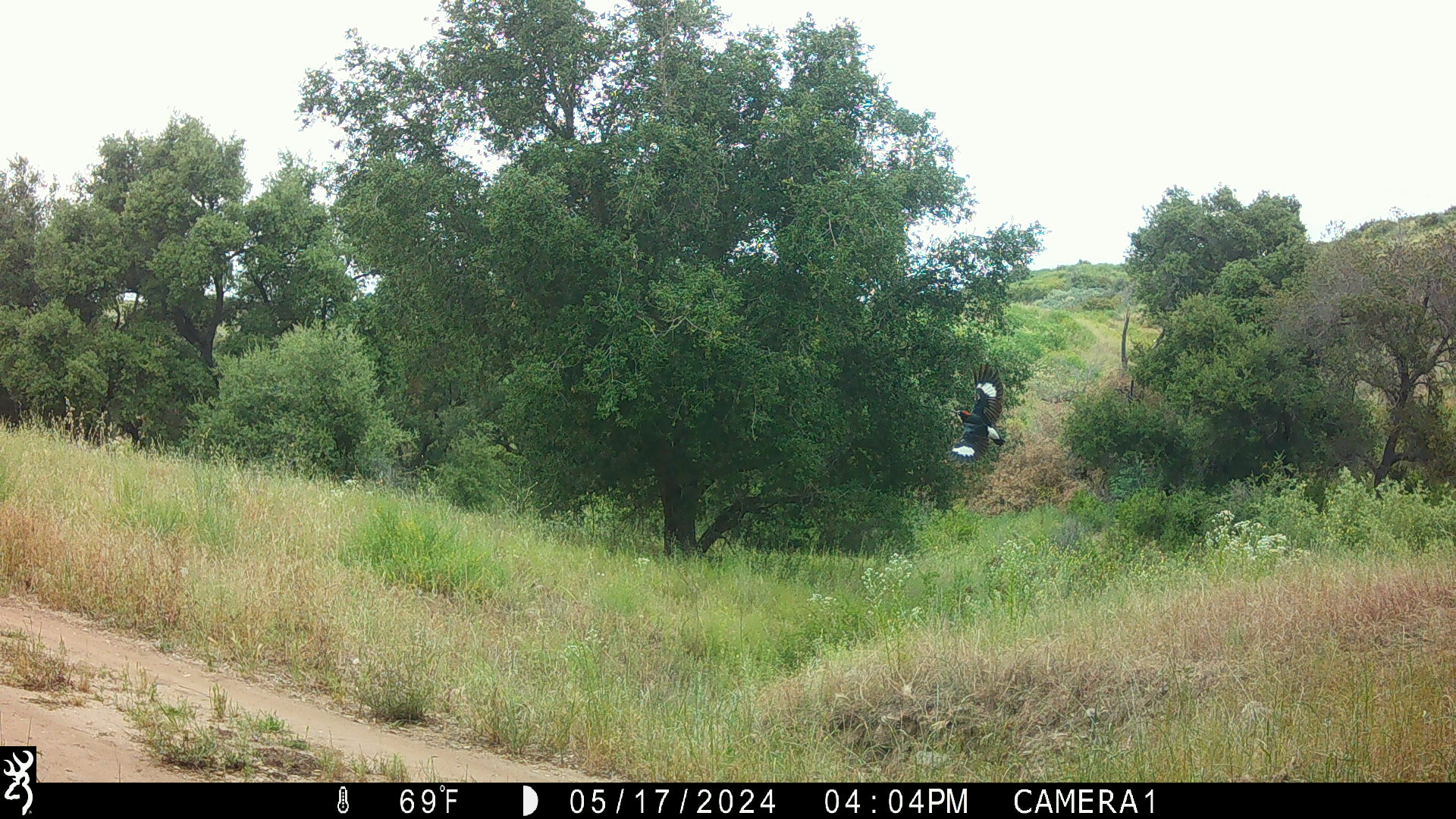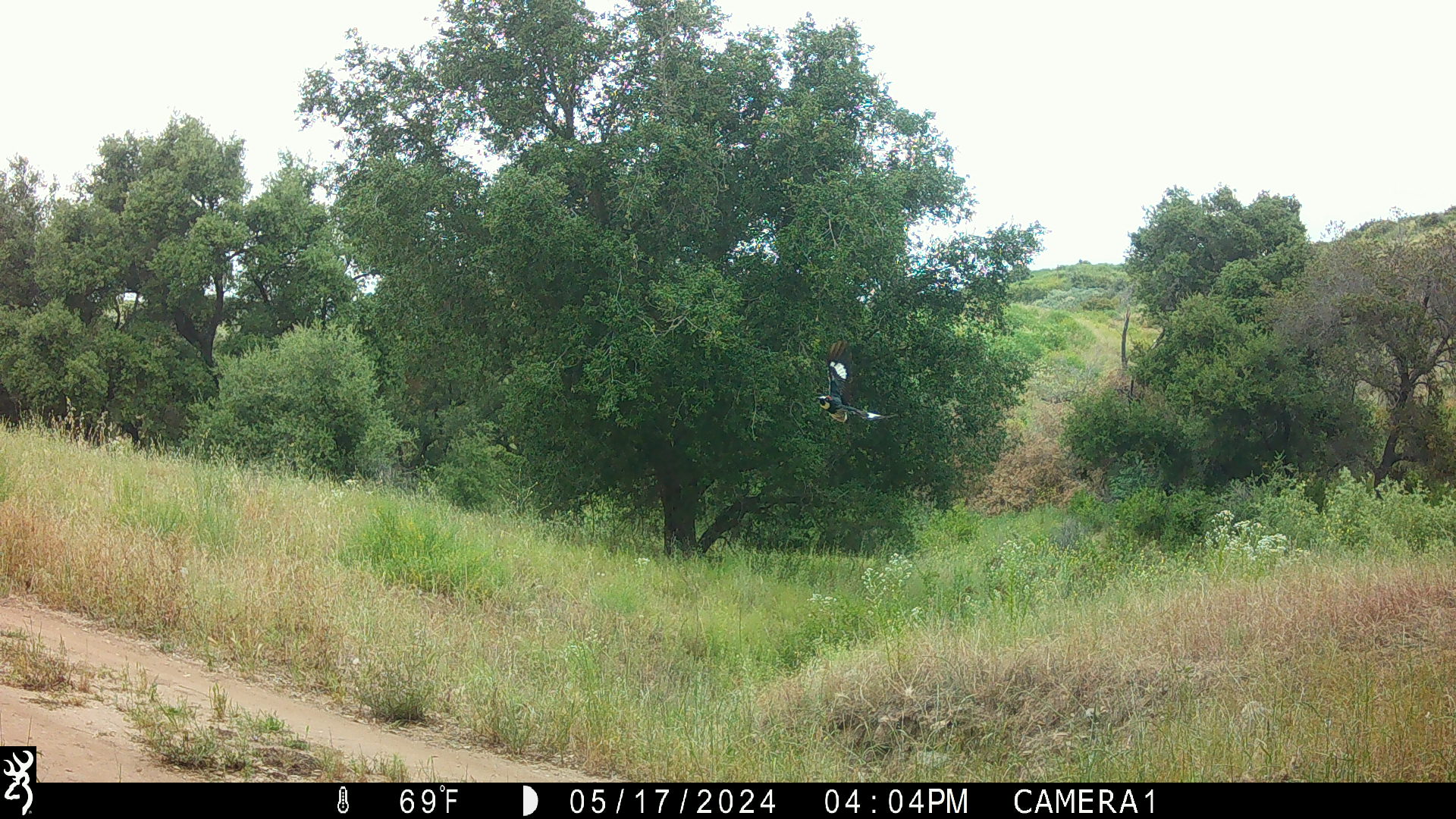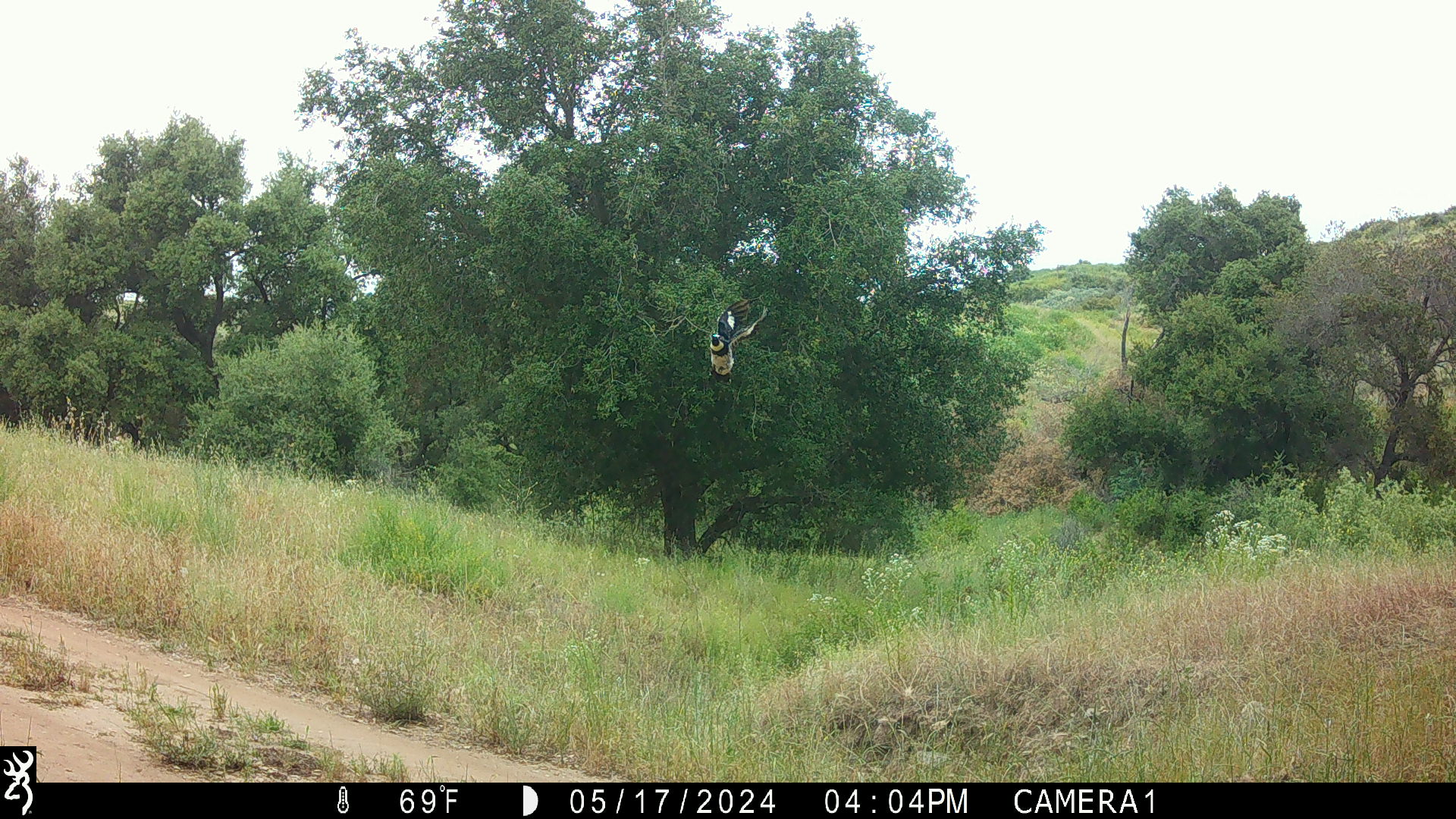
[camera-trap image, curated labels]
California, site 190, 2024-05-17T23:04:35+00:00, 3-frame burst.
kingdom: Animalia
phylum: Chordata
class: Aves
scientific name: Aves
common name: bird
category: unknown bird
Unknown bird (bird) (Aves).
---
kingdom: Animalia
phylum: Chordata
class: Aves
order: Piciformes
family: Picidae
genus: Melanerpes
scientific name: Melanerpes formicivorus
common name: acorn woodpecker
Acorn woodpecker (Melanerpes formicivorus).